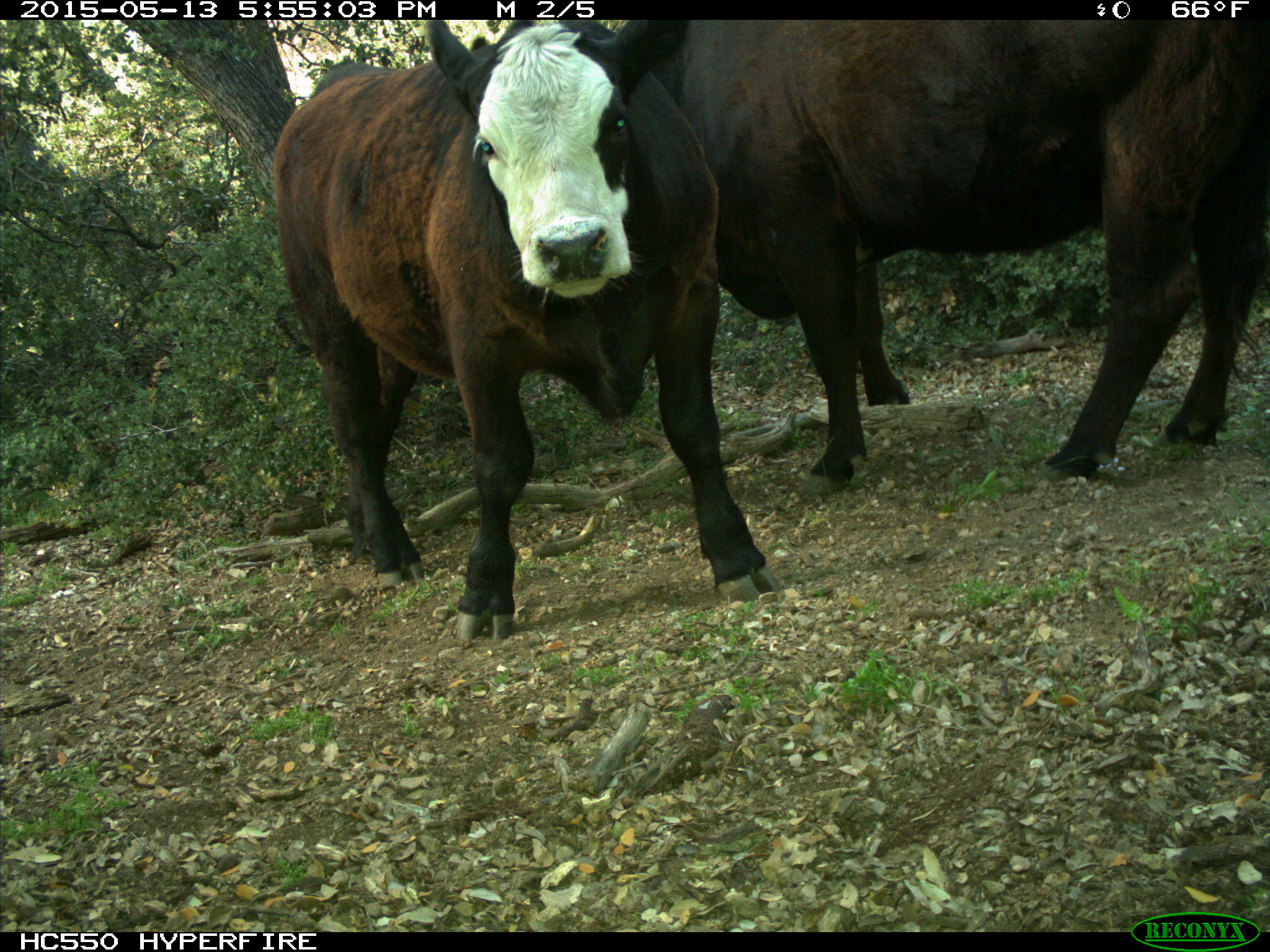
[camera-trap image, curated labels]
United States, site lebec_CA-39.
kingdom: Animalia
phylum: Chordata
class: Mammalia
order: Artiodactyla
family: Bovidae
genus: Bos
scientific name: Bos taurus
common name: domestic cow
Bos taurus (domestic cow).